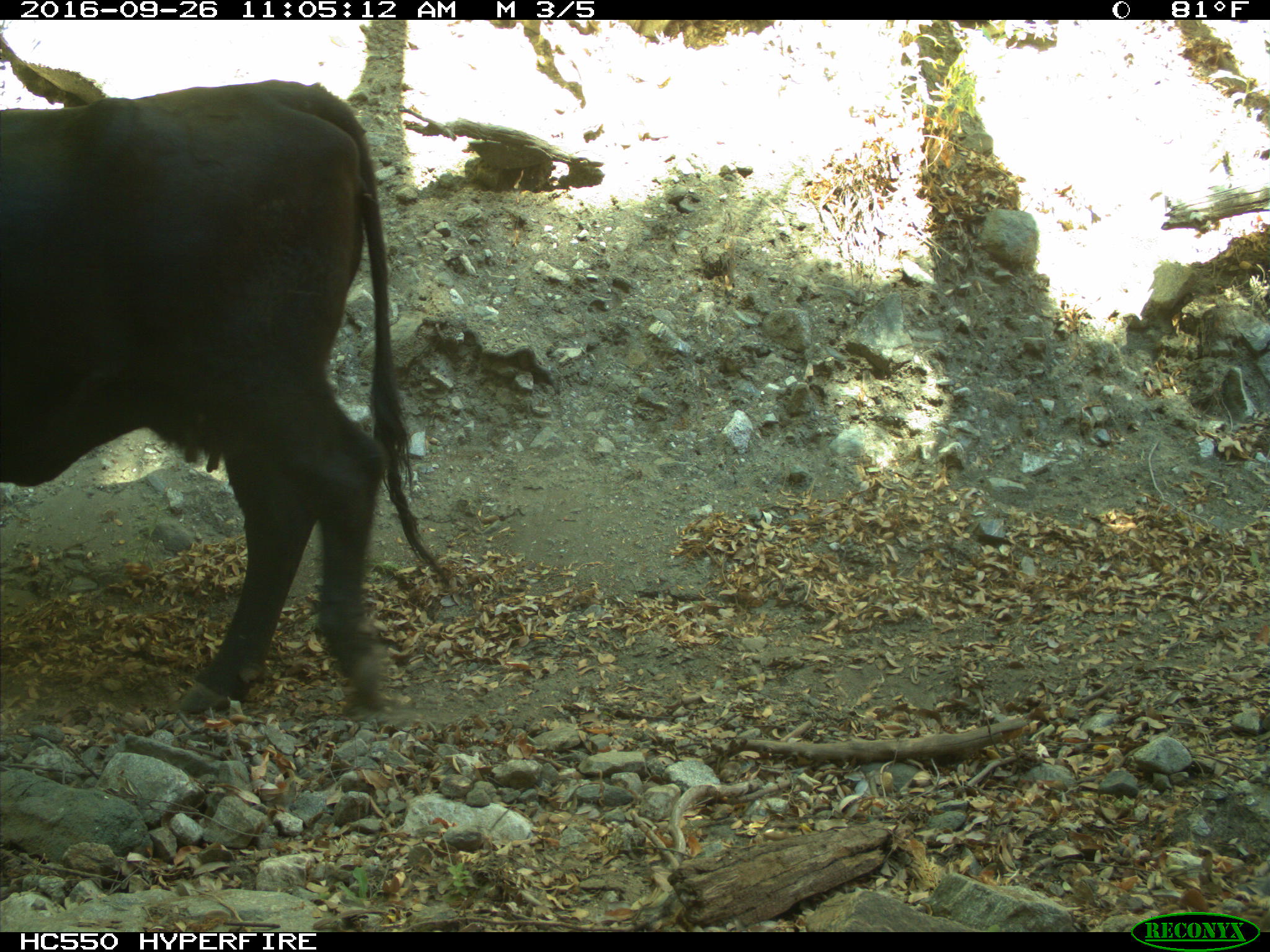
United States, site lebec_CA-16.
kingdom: Animalia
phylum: Chordata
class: Mammalia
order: Artiodactyla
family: Bovidae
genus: Bos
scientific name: Bos taurus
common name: domestic cow